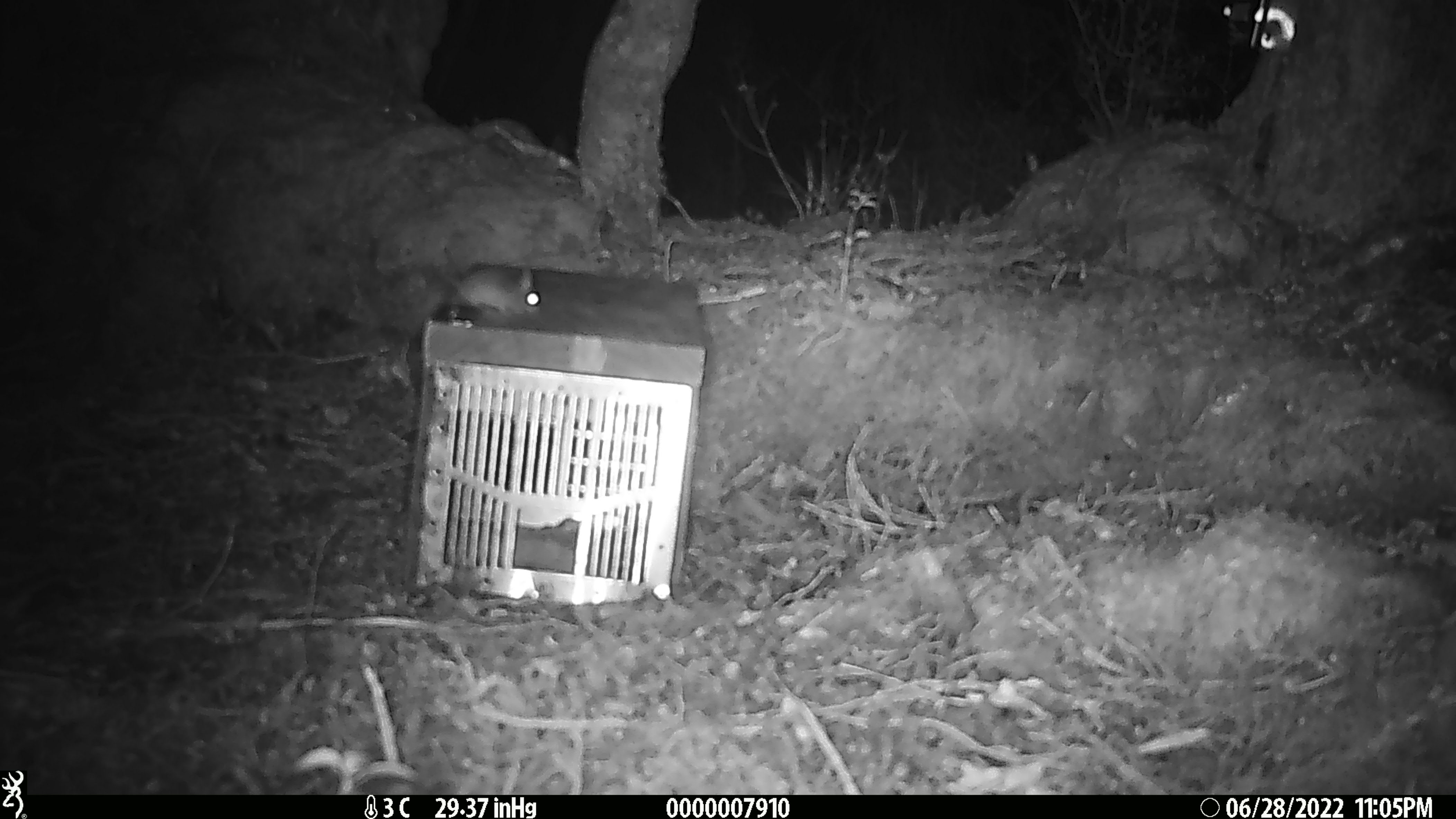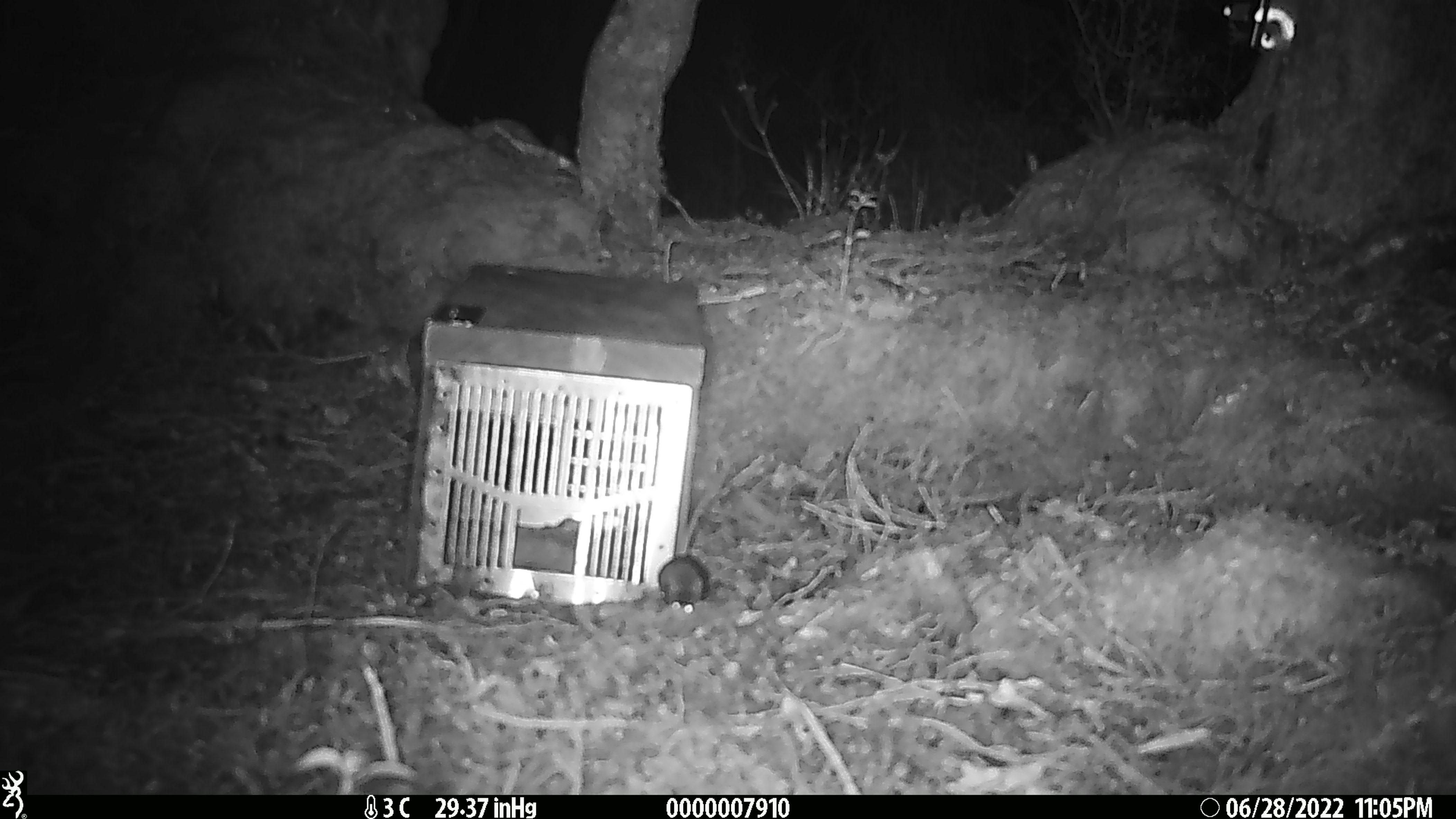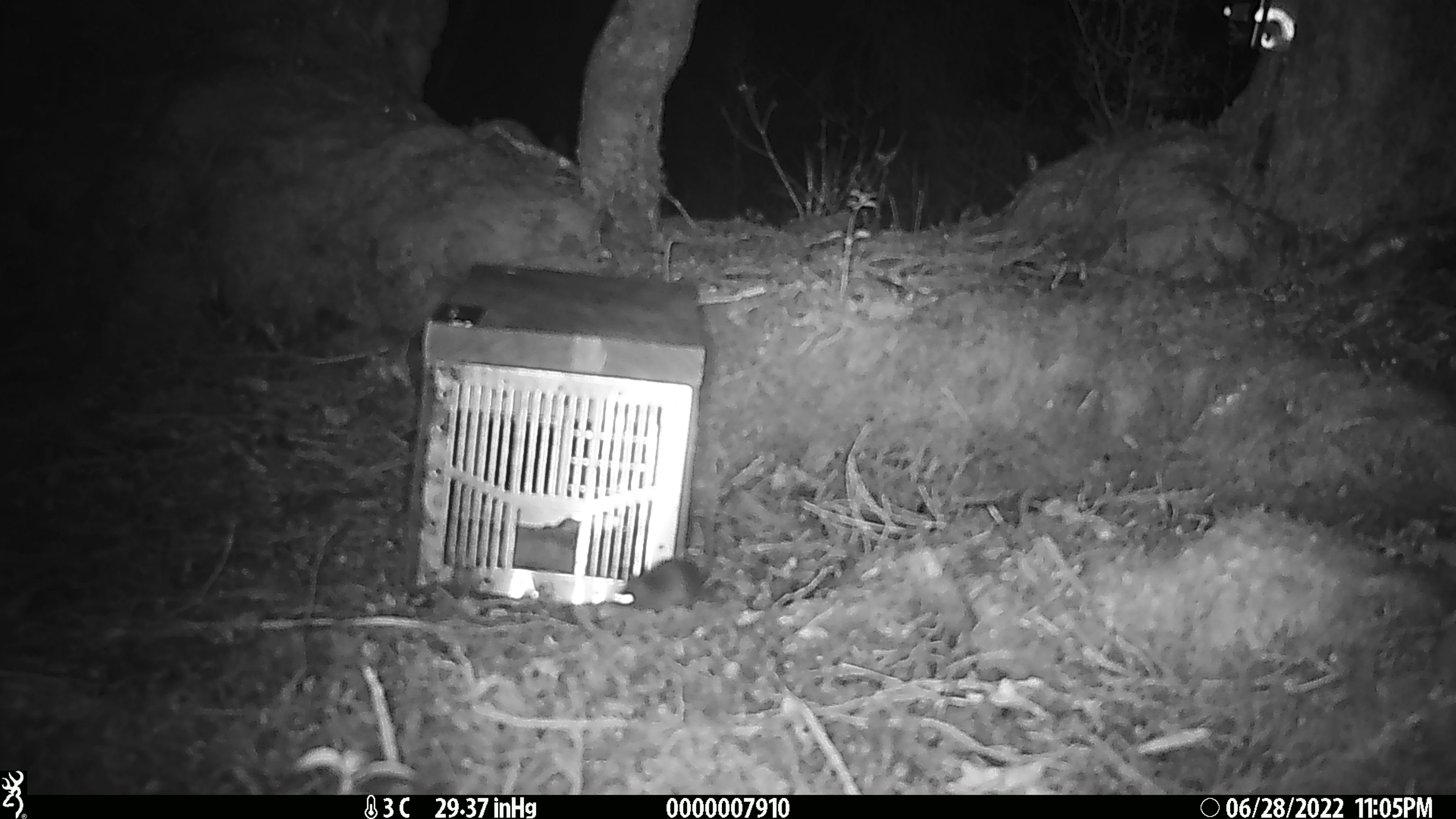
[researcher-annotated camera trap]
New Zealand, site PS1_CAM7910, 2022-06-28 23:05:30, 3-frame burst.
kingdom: Animalia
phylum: Chordata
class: Mammalia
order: Rodentia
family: Muridae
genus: Mus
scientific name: Mus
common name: mouse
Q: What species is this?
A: Mouse (Mus).